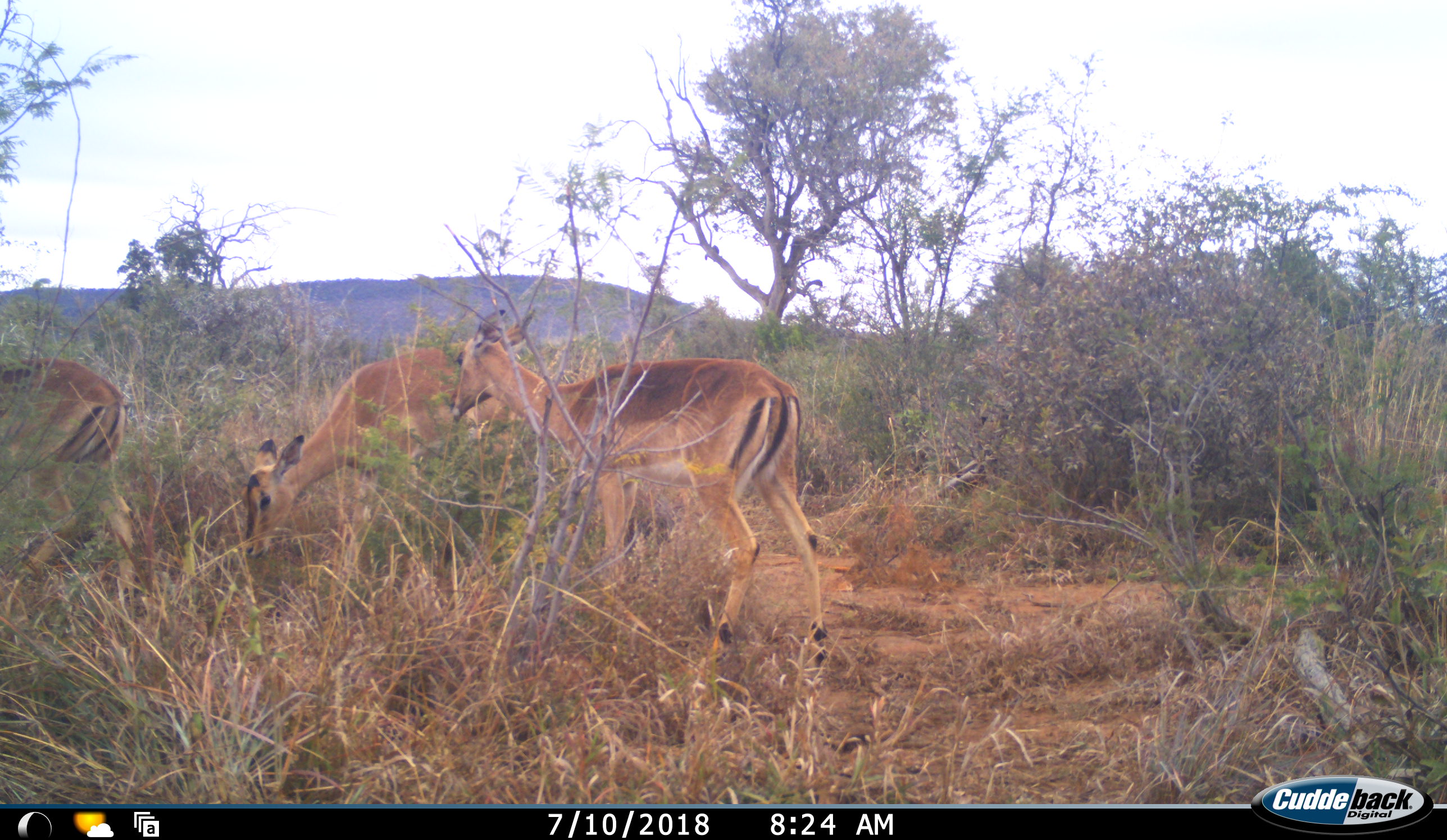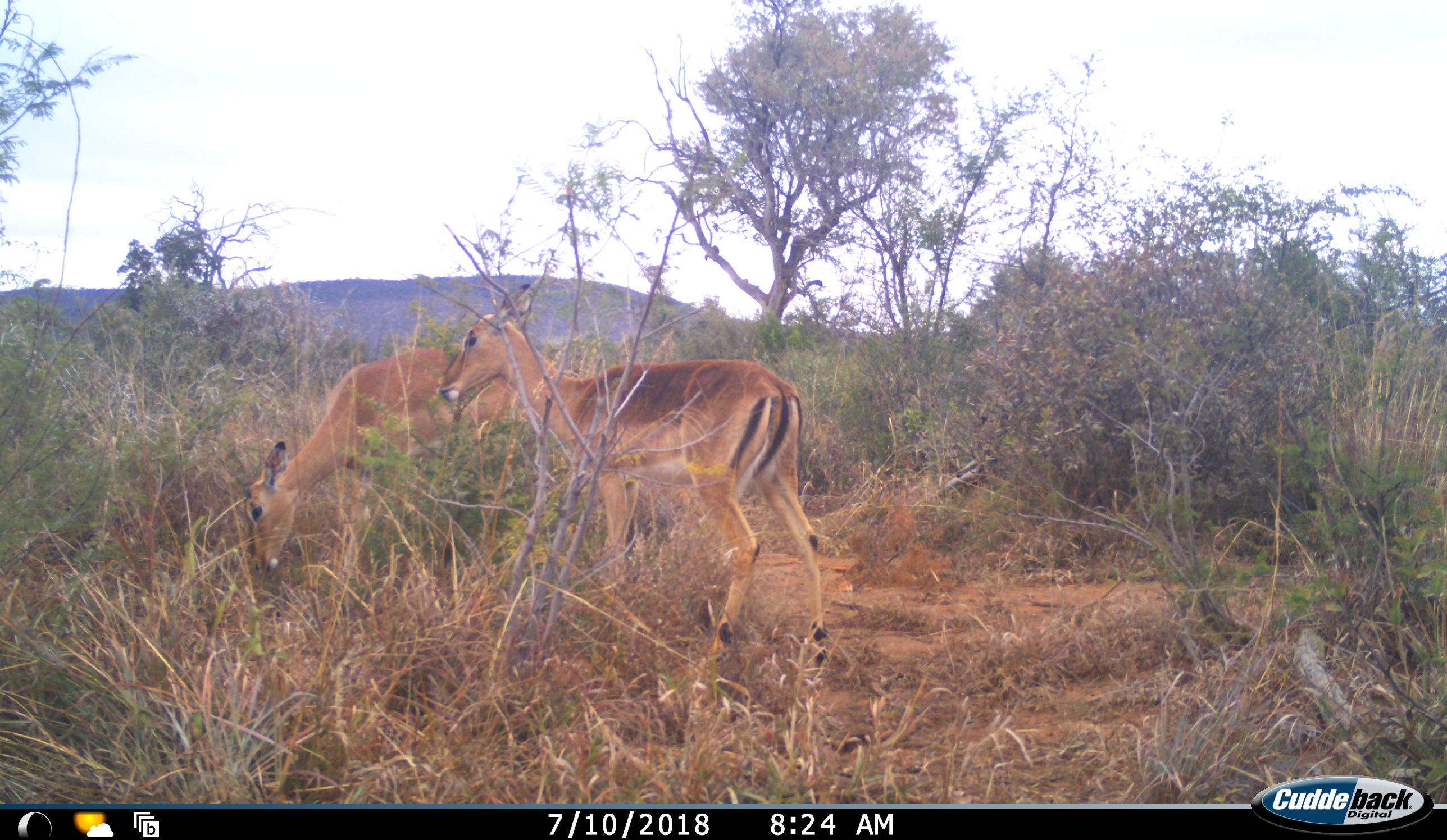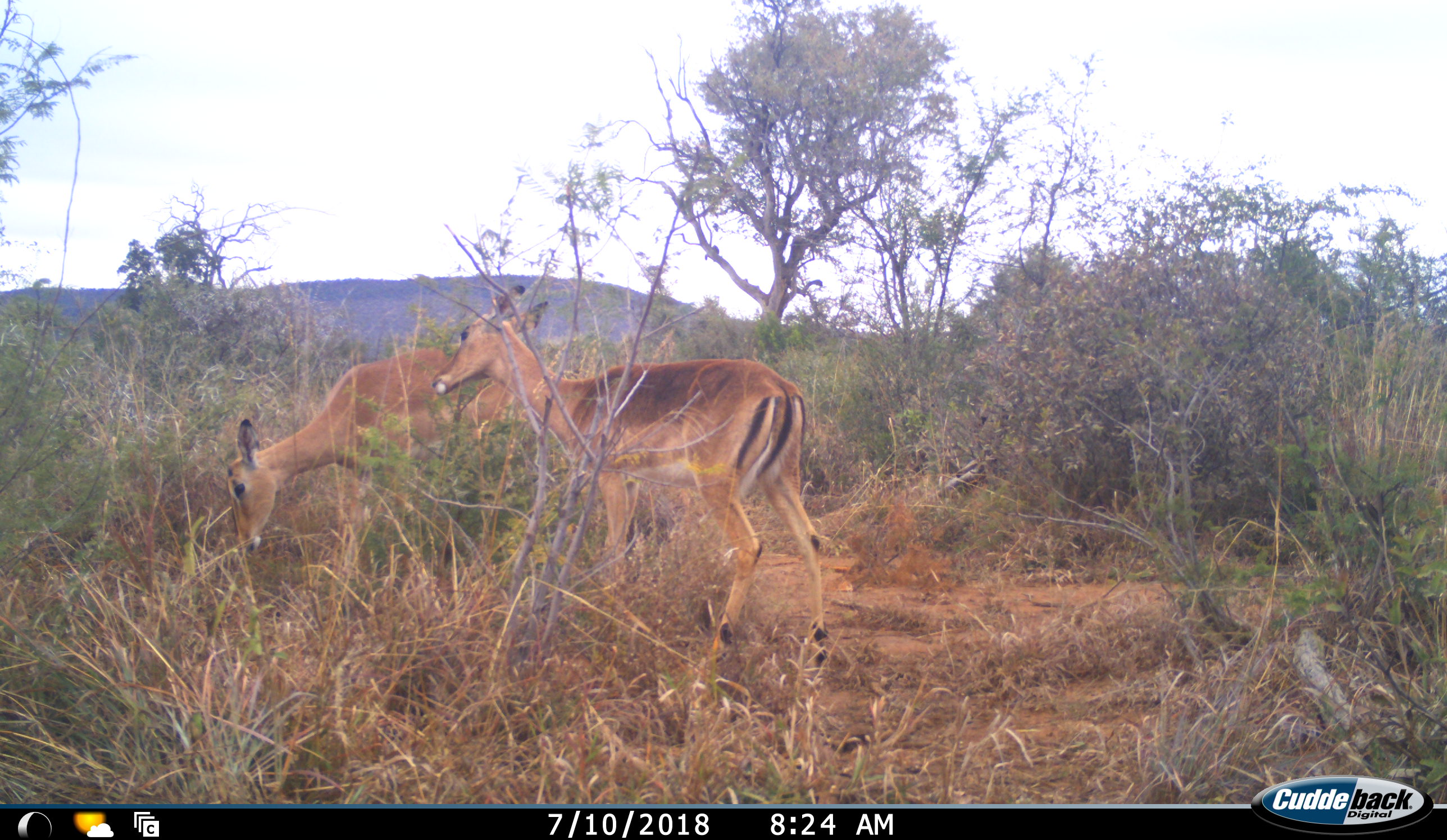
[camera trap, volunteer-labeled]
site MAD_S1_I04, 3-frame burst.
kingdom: Animalia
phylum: Chordata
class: Mammalia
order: Artiodactyla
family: Bovidae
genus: Aepyceros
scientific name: Aepyceros melampus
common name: impala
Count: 3.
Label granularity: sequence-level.